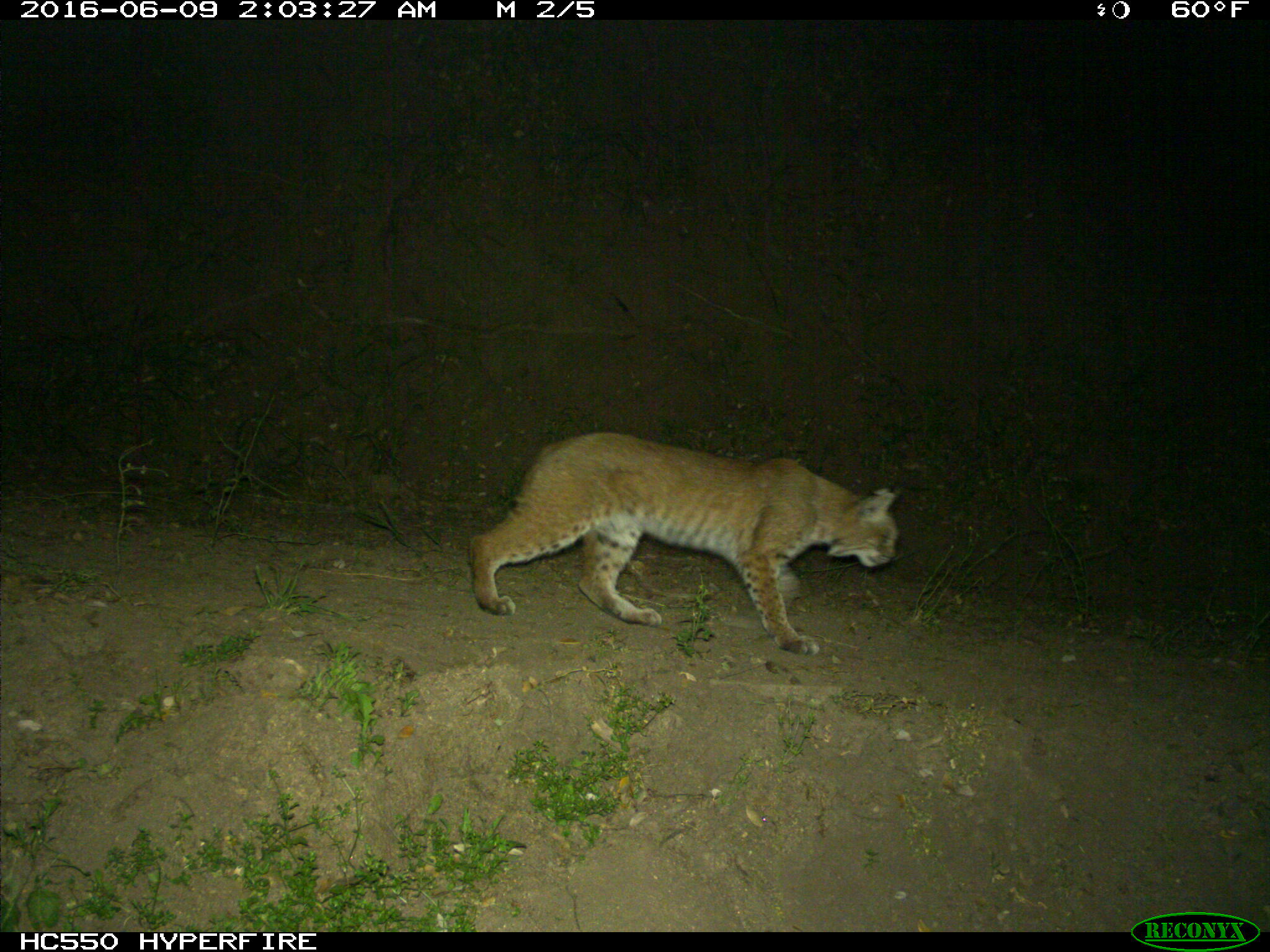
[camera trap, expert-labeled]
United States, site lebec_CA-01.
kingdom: Animalia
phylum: Chordata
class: Mammalia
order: Carnivora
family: Felidae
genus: Lynx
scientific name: Lynx rufus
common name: bobcat